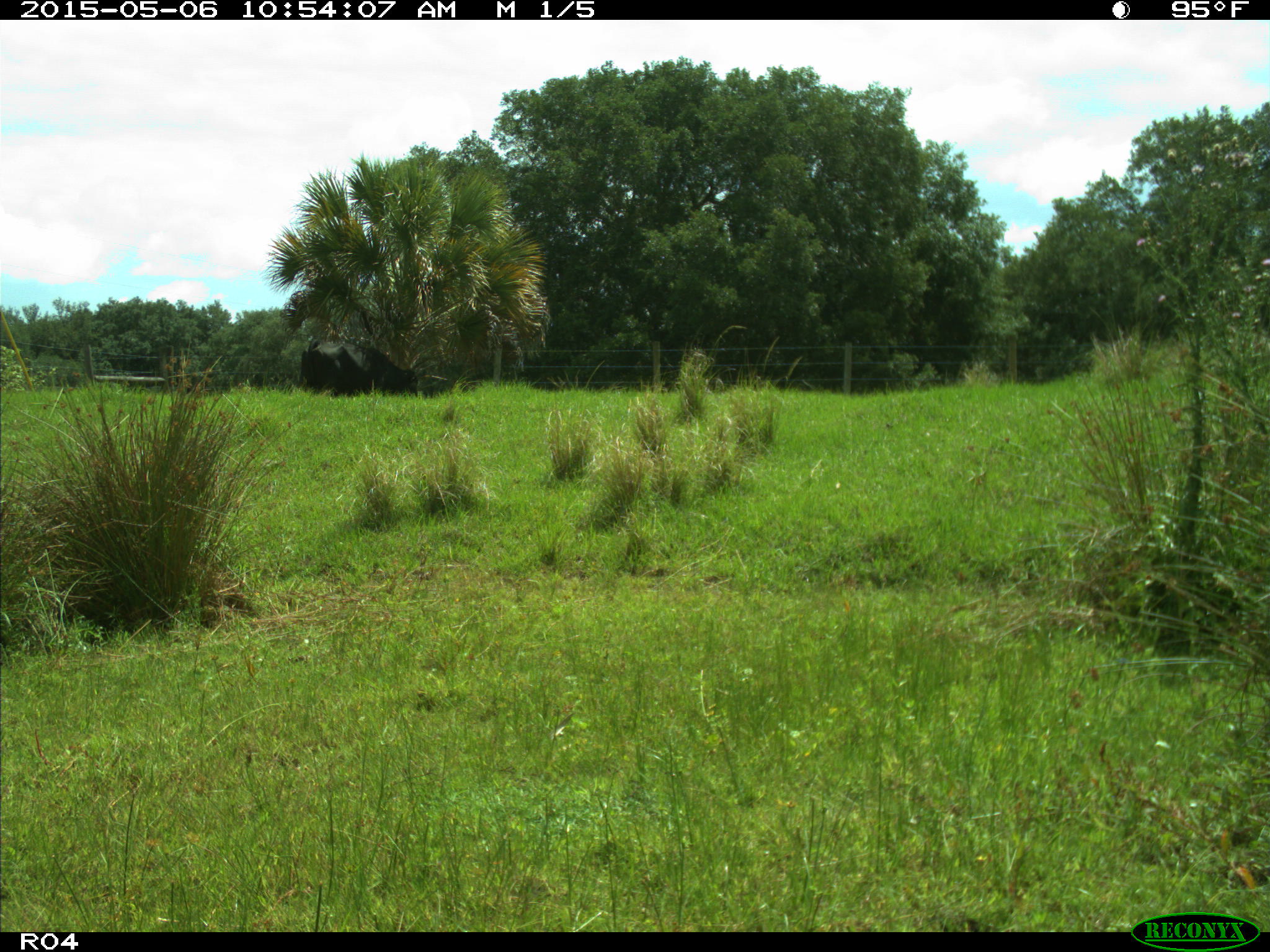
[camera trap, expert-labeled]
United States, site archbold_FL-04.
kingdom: Animalia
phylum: Chordata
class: Mammalia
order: Artiodactyla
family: Bovidae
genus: Bos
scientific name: Bos taurus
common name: domestic cow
Bos taurus (domestic cow).